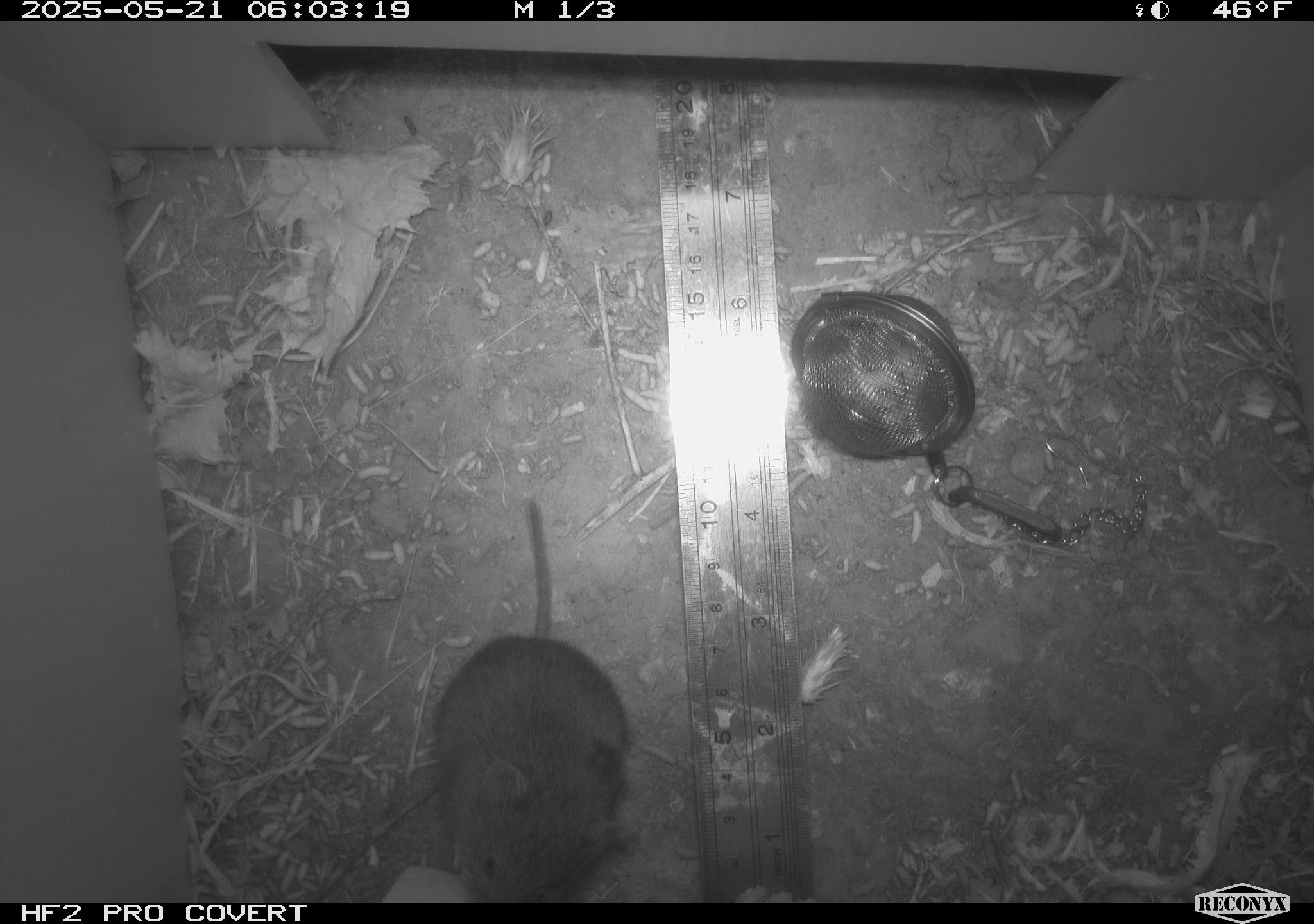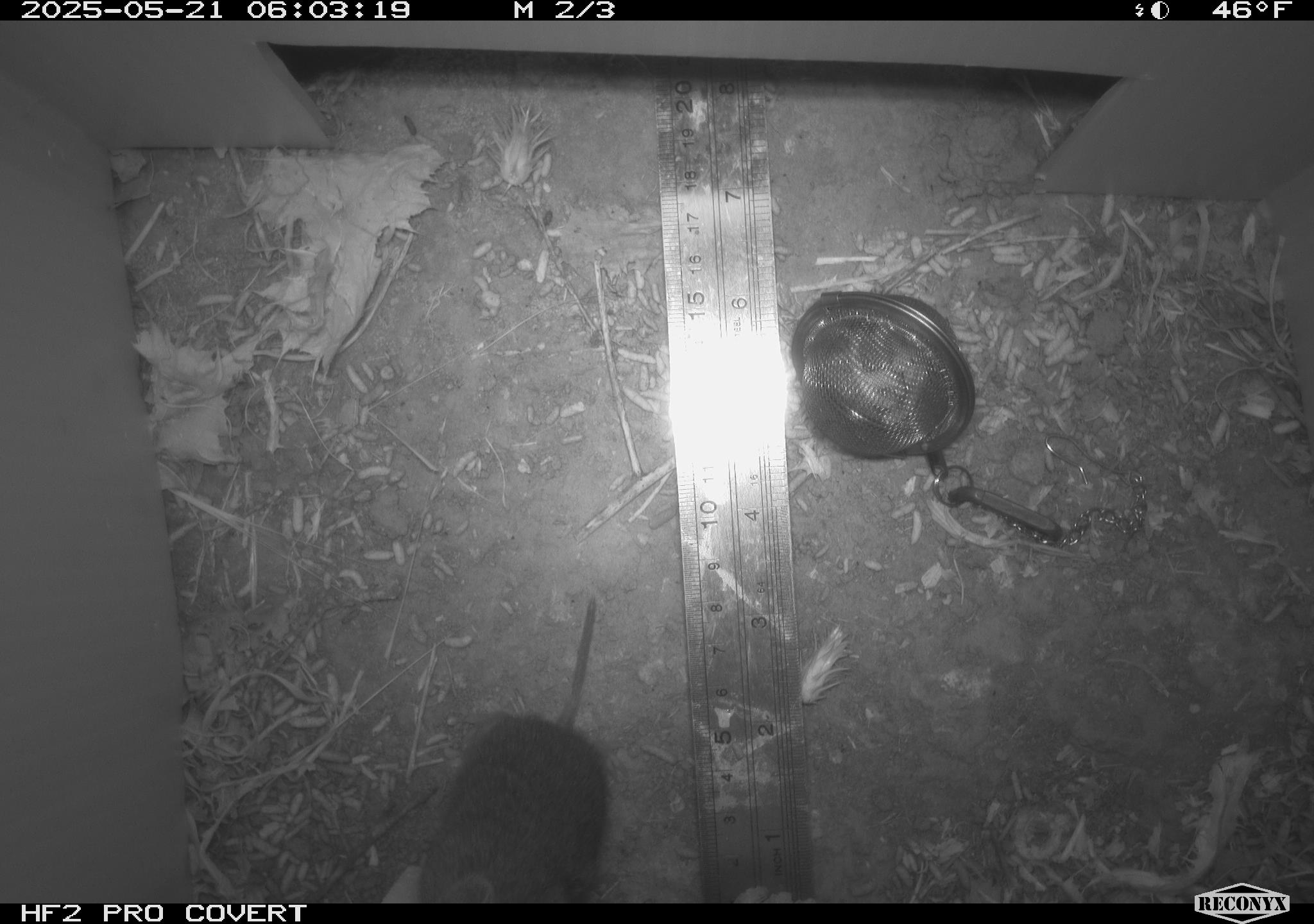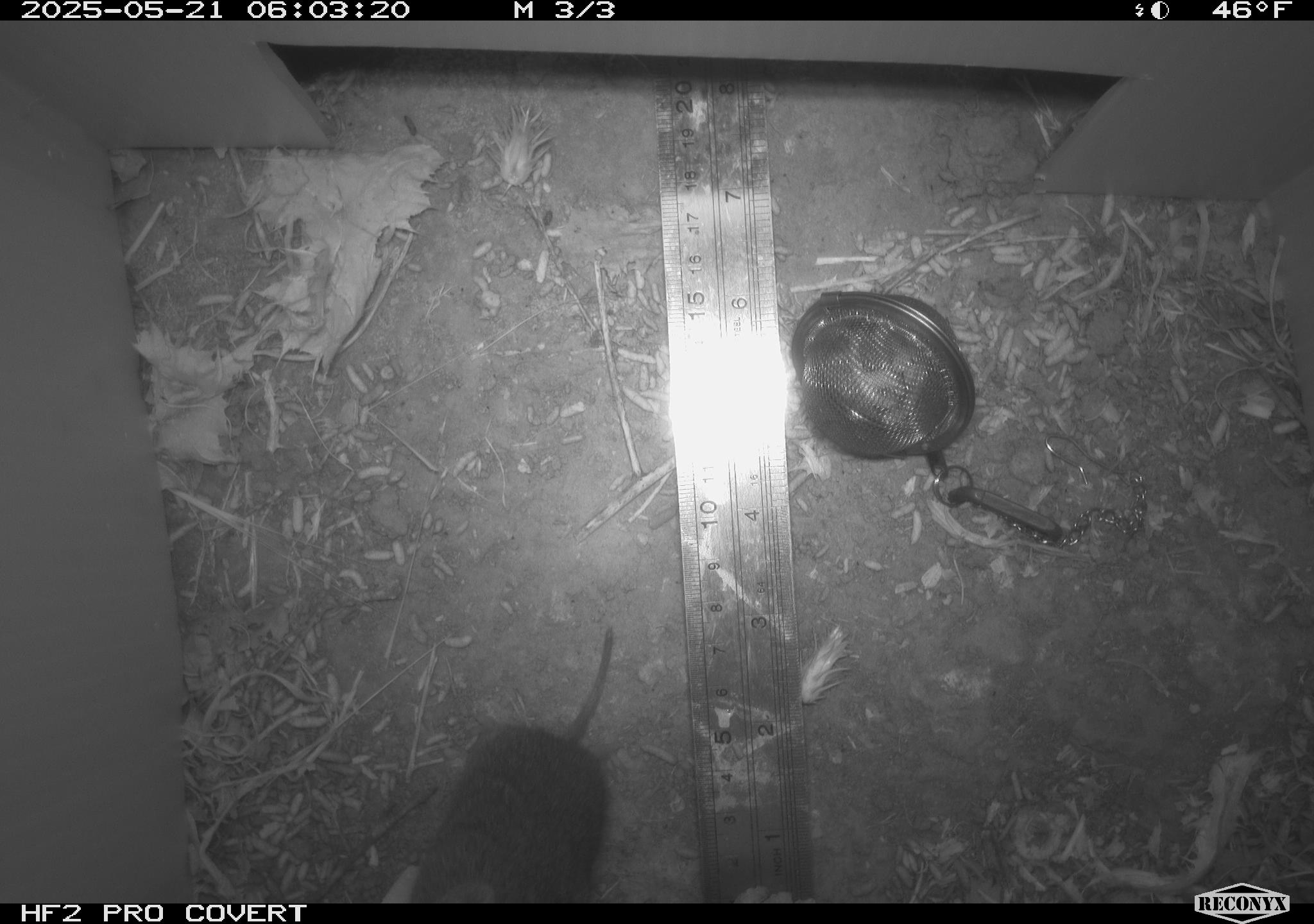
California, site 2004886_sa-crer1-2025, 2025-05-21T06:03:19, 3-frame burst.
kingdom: Animalia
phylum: Chordata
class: Mammalia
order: Rodentia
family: Cricetidae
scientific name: Arvicolinae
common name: voles, lemmings, and muskrats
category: arvicolinae subfamily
Arvicolinae subfamily (voles, lemmings, and muskrats) (Arvicolinae).